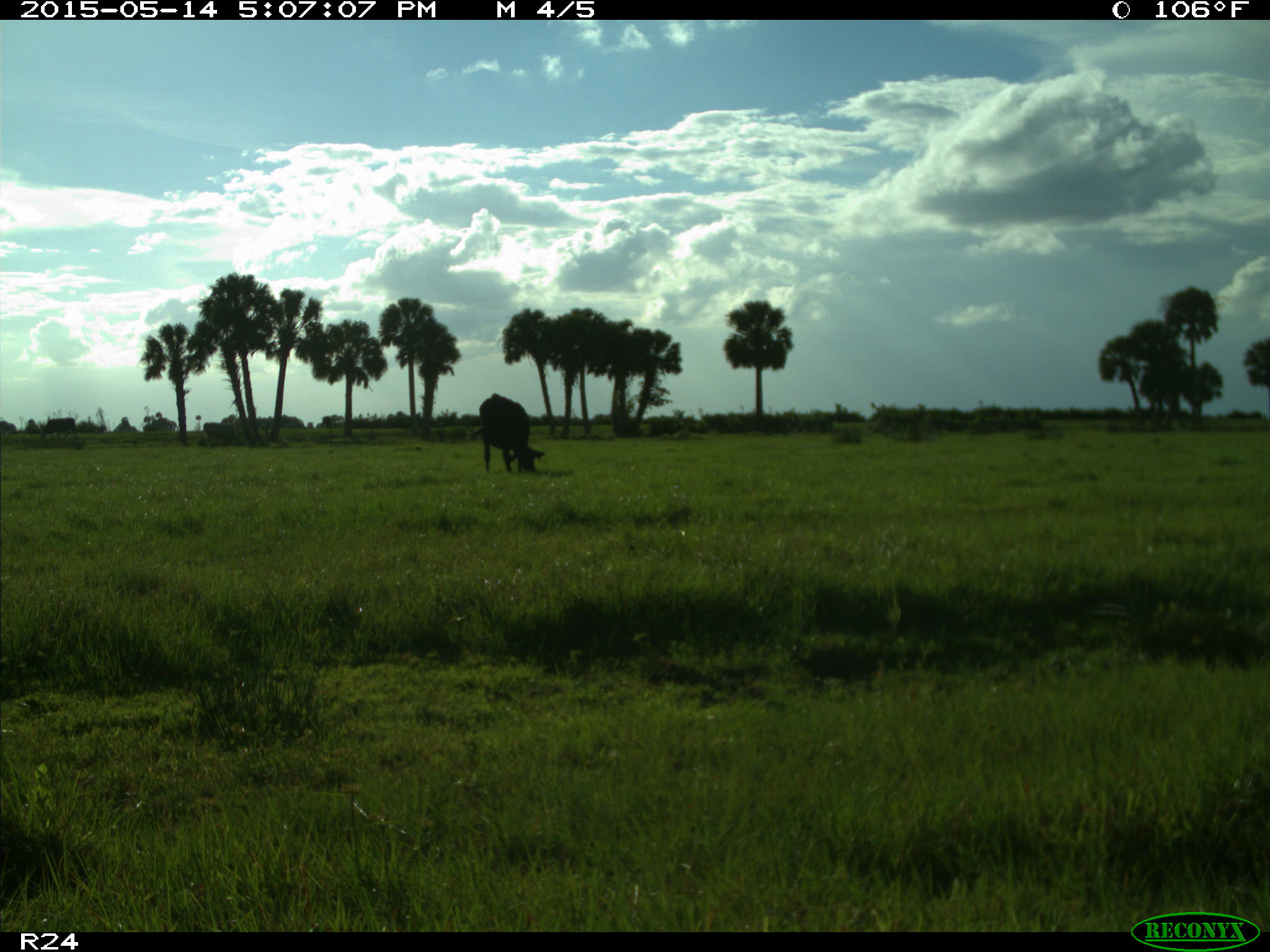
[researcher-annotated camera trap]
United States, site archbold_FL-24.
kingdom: Animalia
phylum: Chordata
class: Mammalia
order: Artiodactyla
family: Bovidae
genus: Bos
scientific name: Bos taurus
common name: domestic cow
Bos taurus (domestic cow).